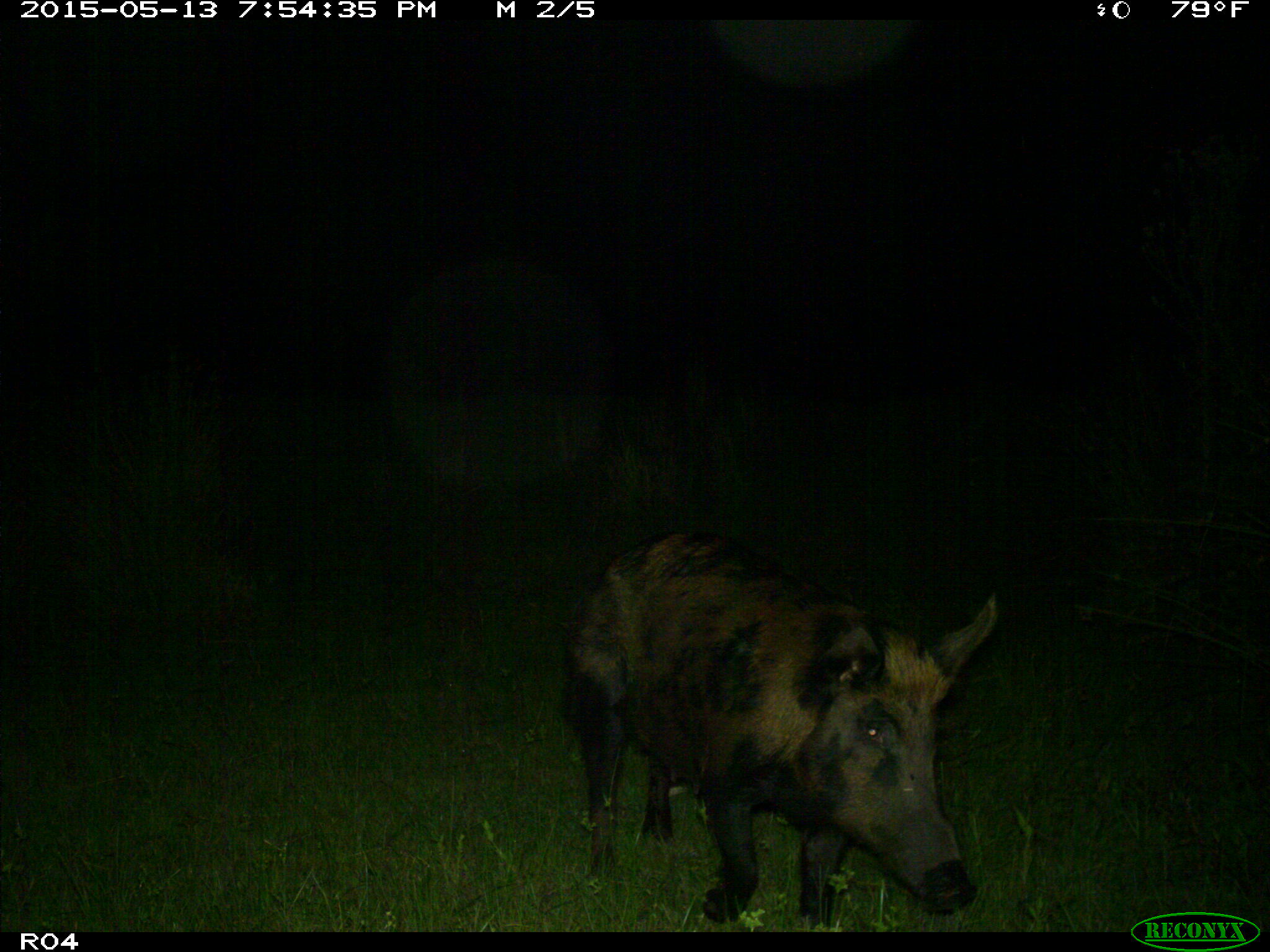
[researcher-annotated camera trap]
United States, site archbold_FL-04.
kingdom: Animalia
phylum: Chordata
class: Mammalia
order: Artiodactyla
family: Suidae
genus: Sus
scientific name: Sus scrofa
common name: wild boar